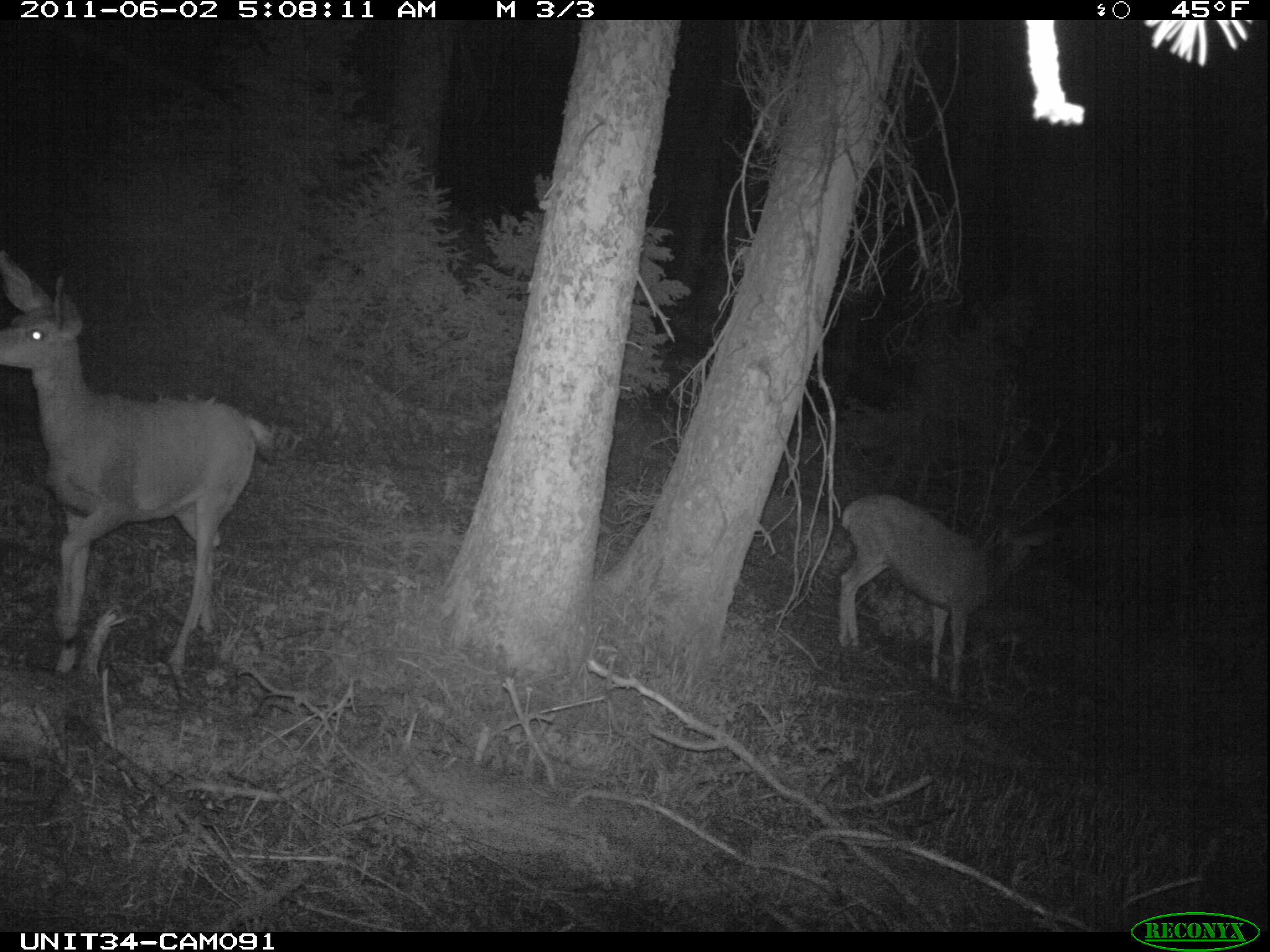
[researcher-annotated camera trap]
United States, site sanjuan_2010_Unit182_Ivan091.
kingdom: Animalia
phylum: Chordata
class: Mammalia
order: Artiodactyla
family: Cervidae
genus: Odocoileus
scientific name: Odocoileus hemionus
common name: mule deer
Odocoileus hemionus (mule deer).